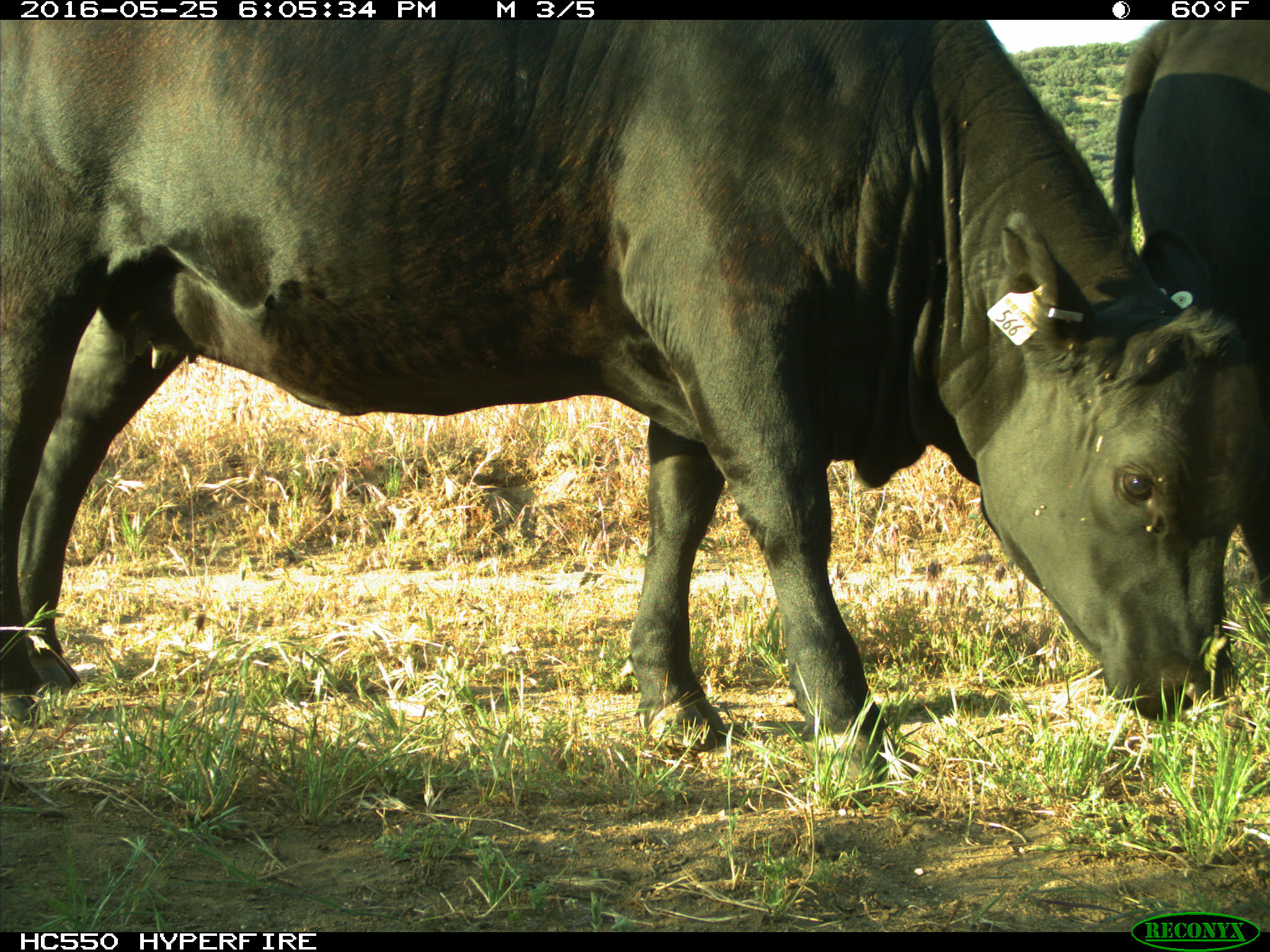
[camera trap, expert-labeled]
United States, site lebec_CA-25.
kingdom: Animalia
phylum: Chordata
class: Mammalia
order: Artiodactyla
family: Bovidae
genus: Bos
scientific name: Bos taurus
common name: domestic cow